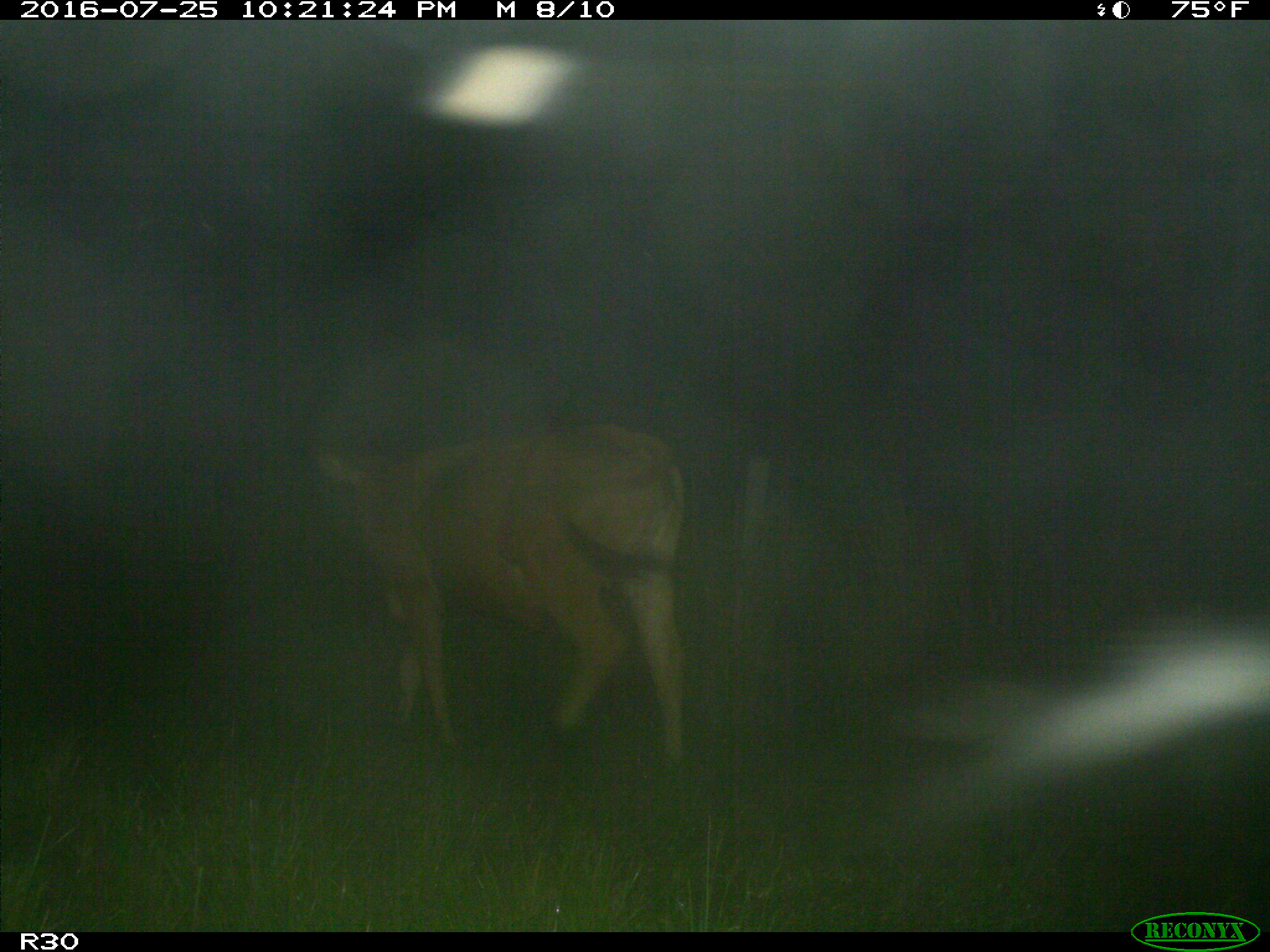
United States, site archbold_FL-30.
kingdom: Animalia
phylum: Chordata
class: Mammalia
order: Artiodactyla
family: Bovidae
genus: Bos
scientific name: Bos taurus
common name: domestic cow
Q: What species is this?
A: Bos taurus (domestic cow).